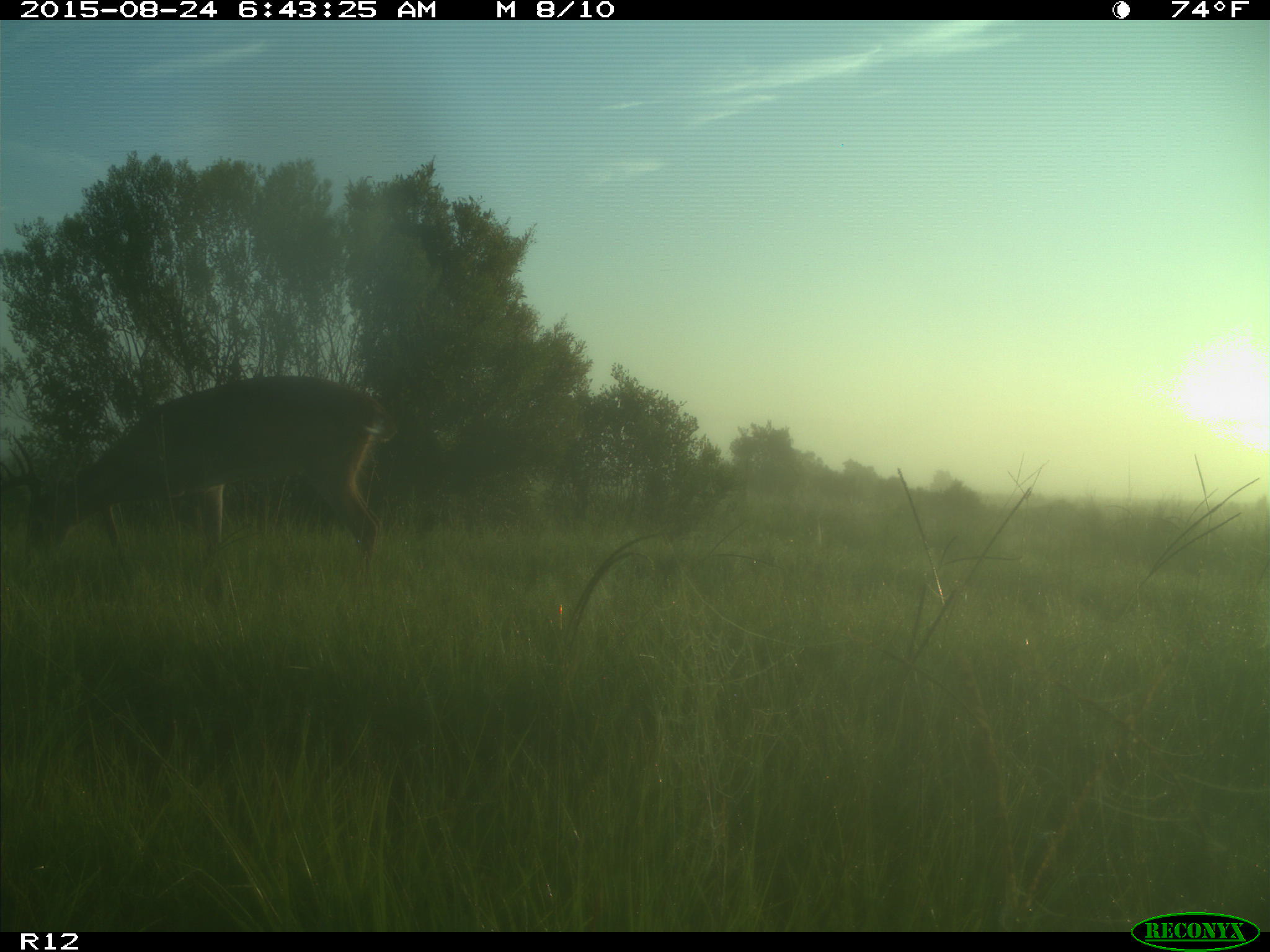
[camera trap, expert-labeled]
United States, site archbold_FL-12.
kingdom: Animalia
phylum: Chordata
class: Mammalia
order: Artiodactyla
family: Cervidae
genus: Odocoileus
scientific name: Odocoileus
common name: deer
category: unidentified deer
Unidentified deer (deer) (Odocoileus).